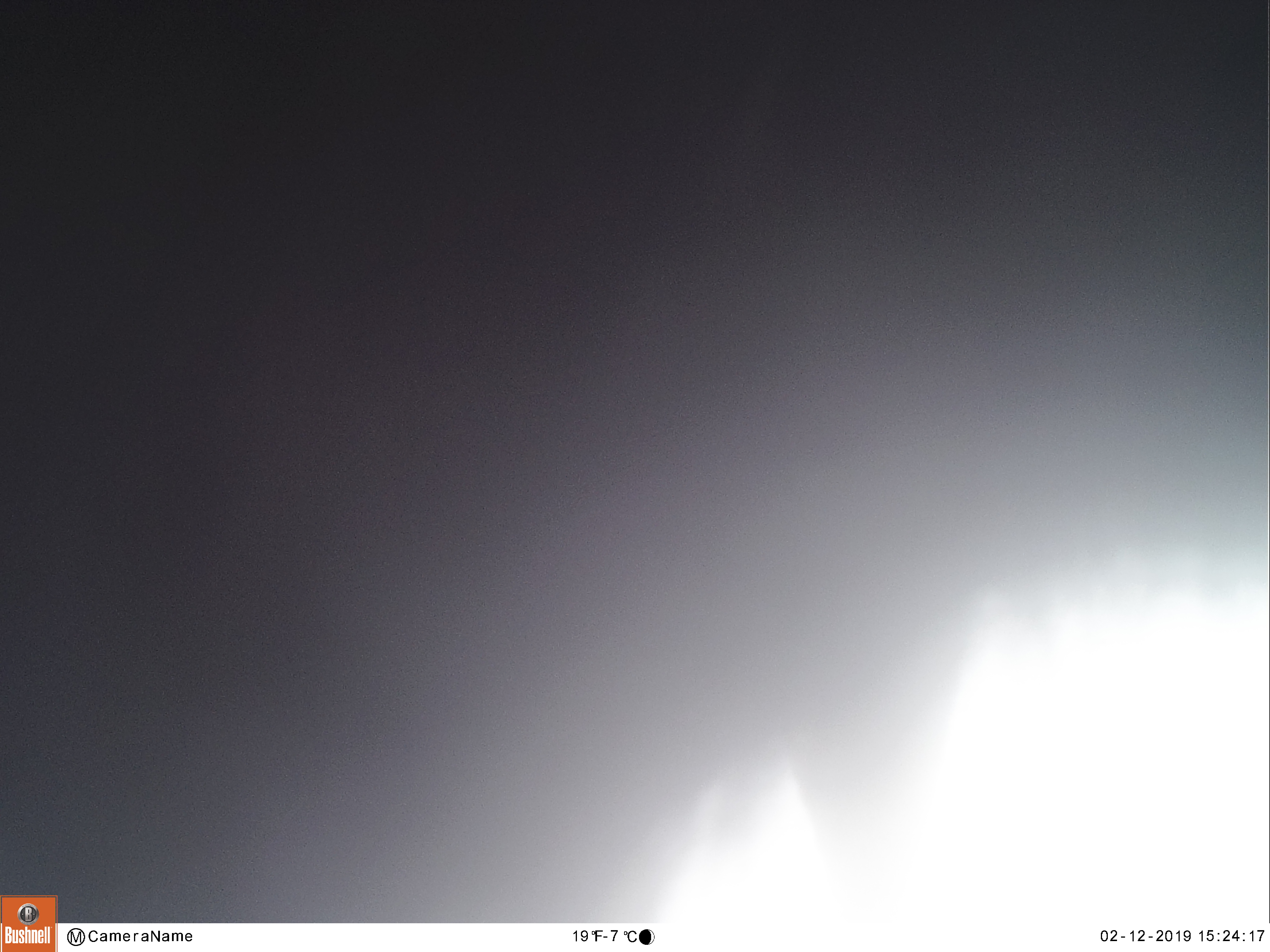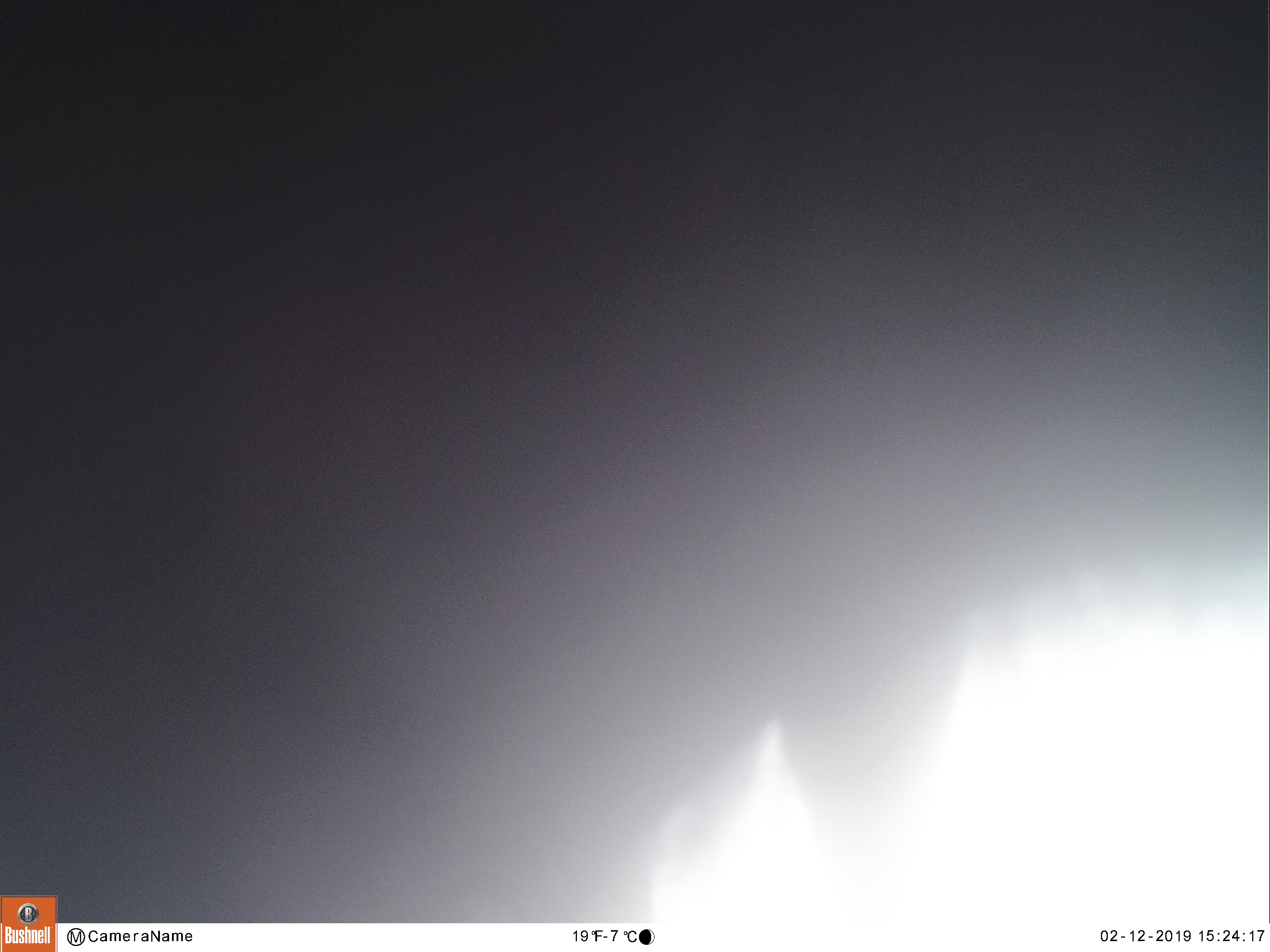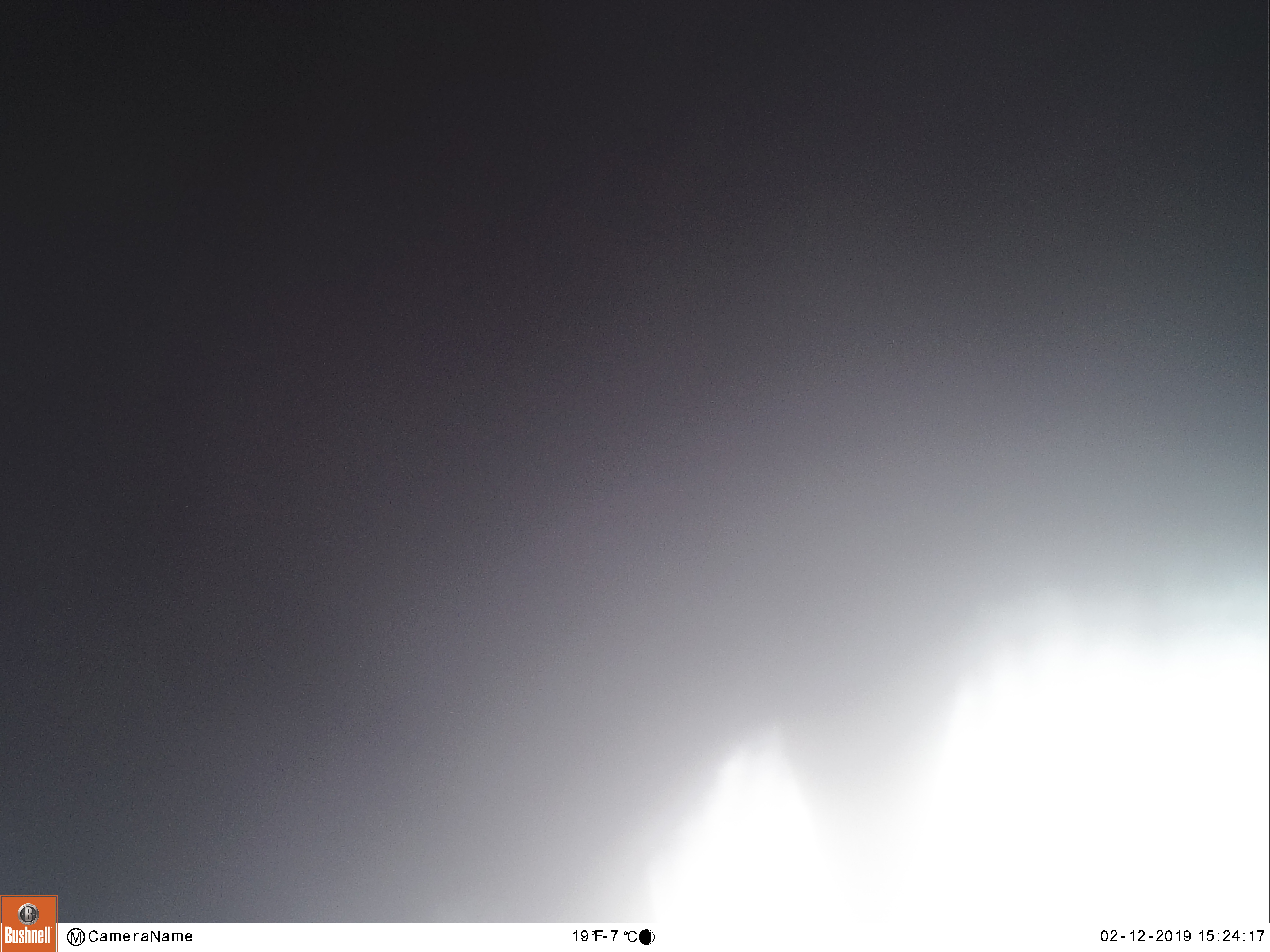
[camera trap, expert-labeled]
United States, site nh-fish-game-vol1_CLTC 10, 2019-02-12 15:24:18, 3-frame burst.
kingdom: Animalia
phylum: Chordata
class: Mammalia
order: Artiodactyla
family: Cervidae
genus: Alces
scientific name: Alces alces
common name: moose